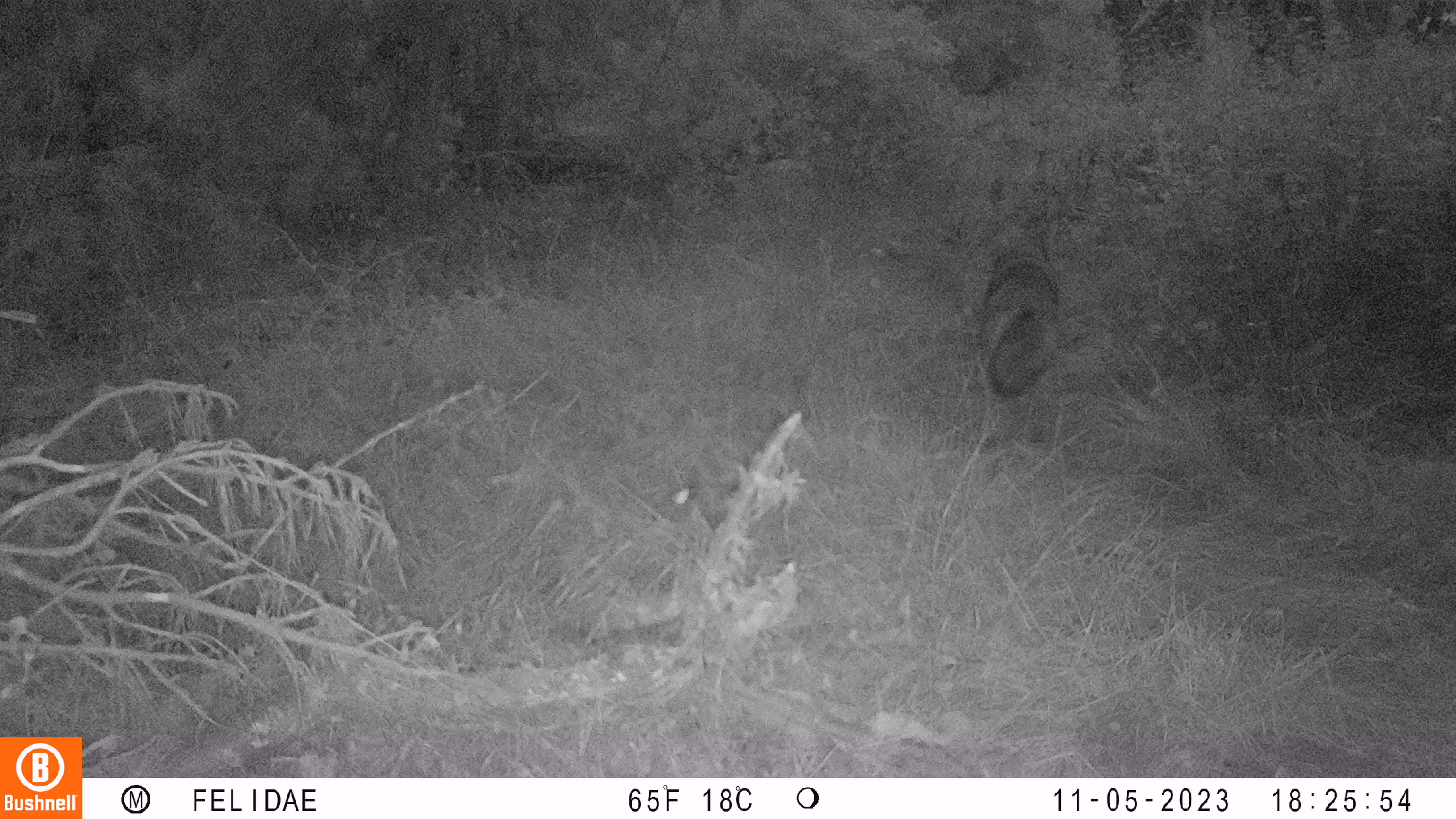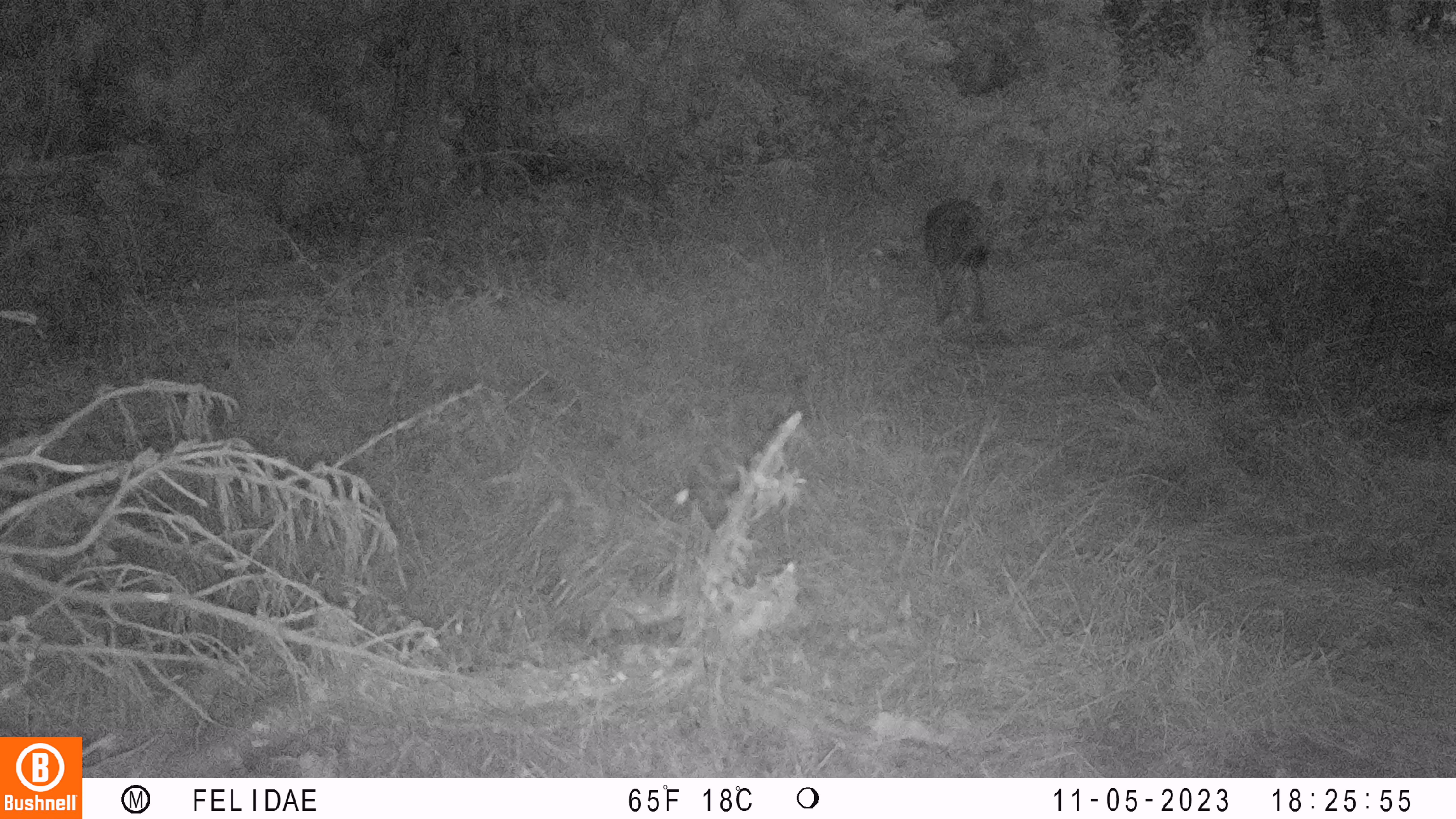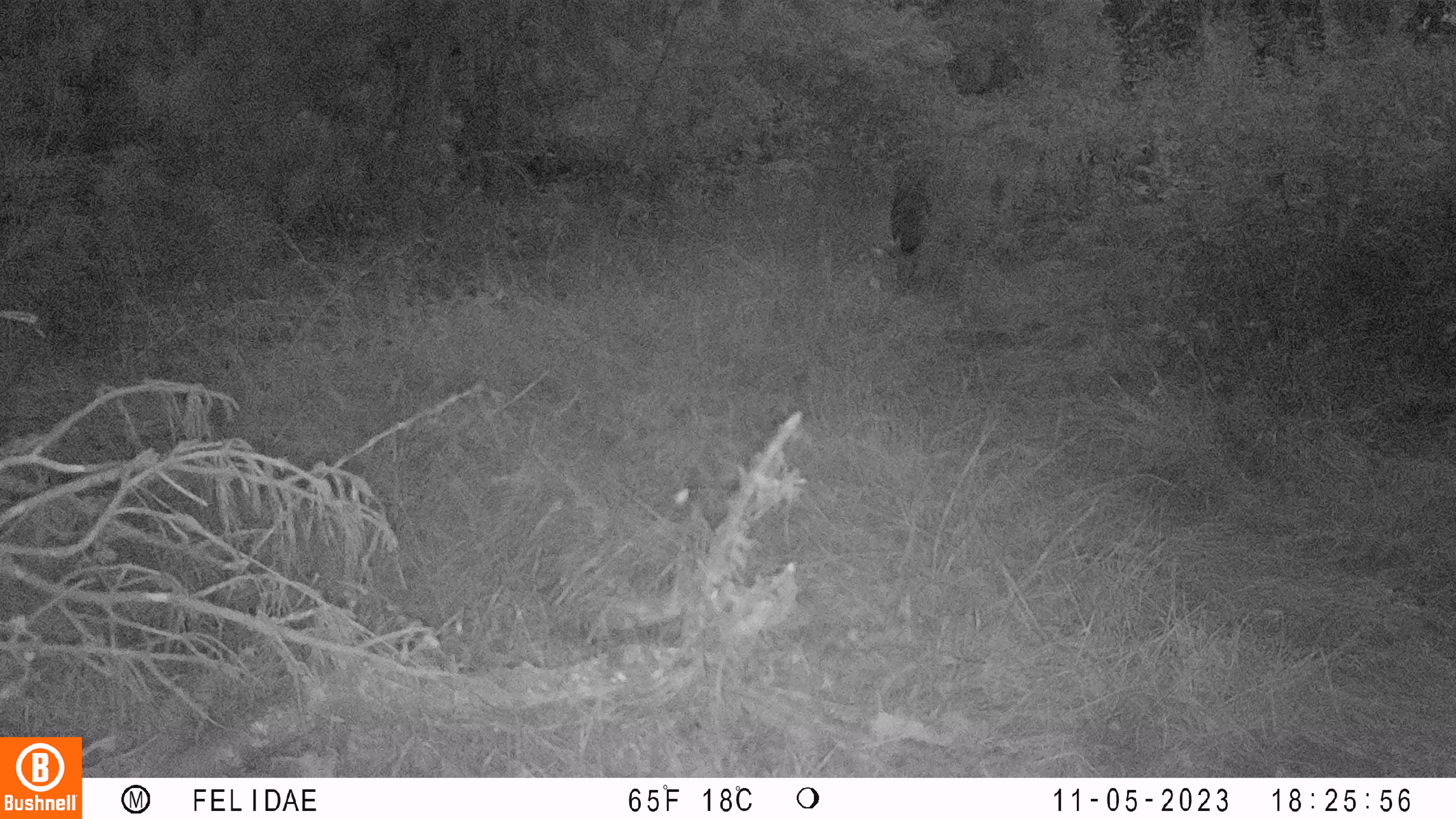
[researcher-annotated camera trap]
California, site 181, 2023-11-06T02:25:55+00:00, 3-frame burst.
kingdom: Animalia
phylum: Chordata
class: Mammalia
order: Carnivora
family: Canidae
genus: Canis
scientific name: Canis latrans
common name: coyote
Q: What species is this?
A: Coyote (Canis latrans).